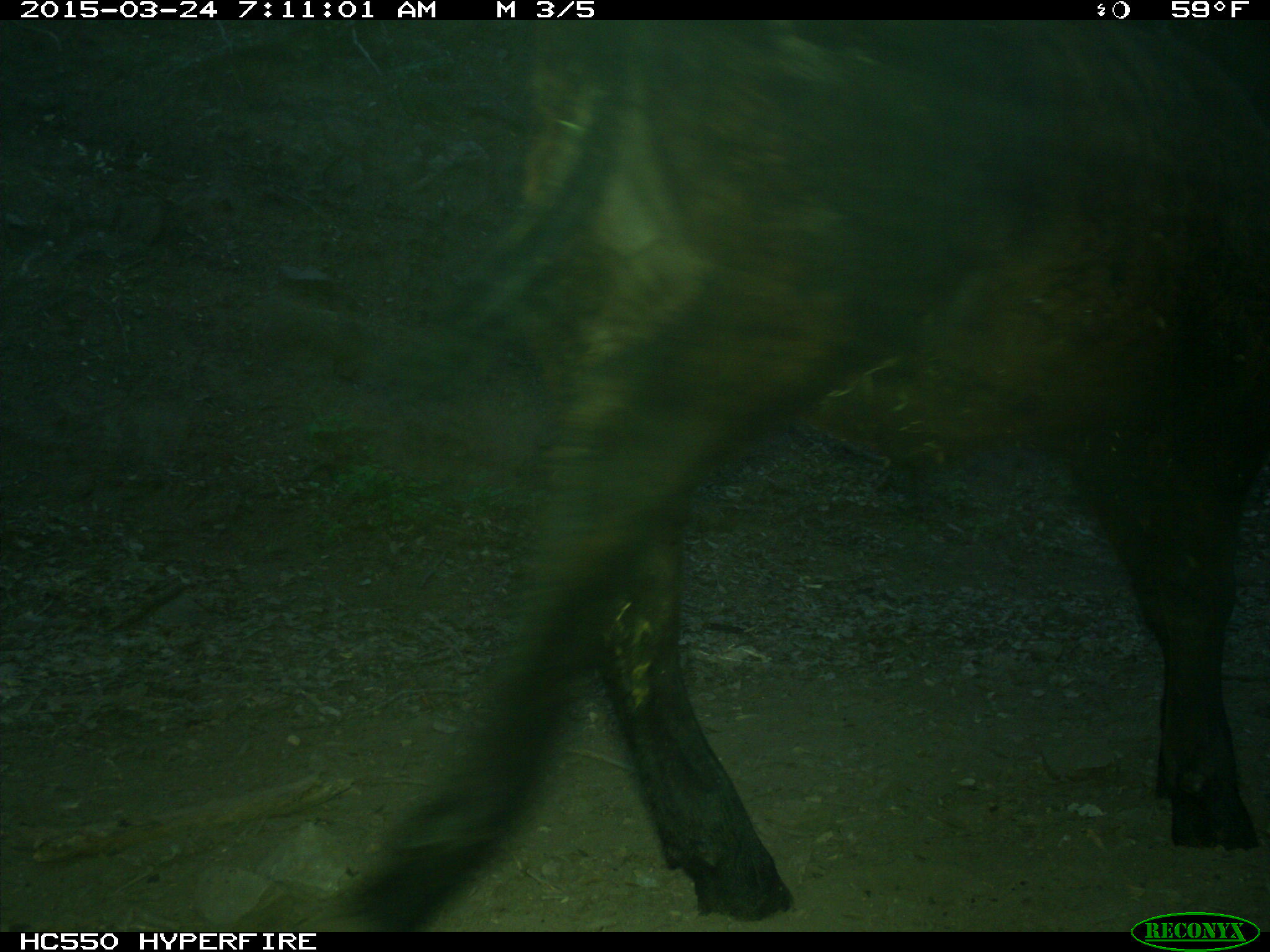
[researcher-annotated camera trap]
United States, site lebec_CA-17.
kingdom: Animalia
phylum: Chordata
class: Mammalia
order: Artiodactyla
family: Bovidae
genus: Bos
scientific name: Bos taurus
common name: domestic cow